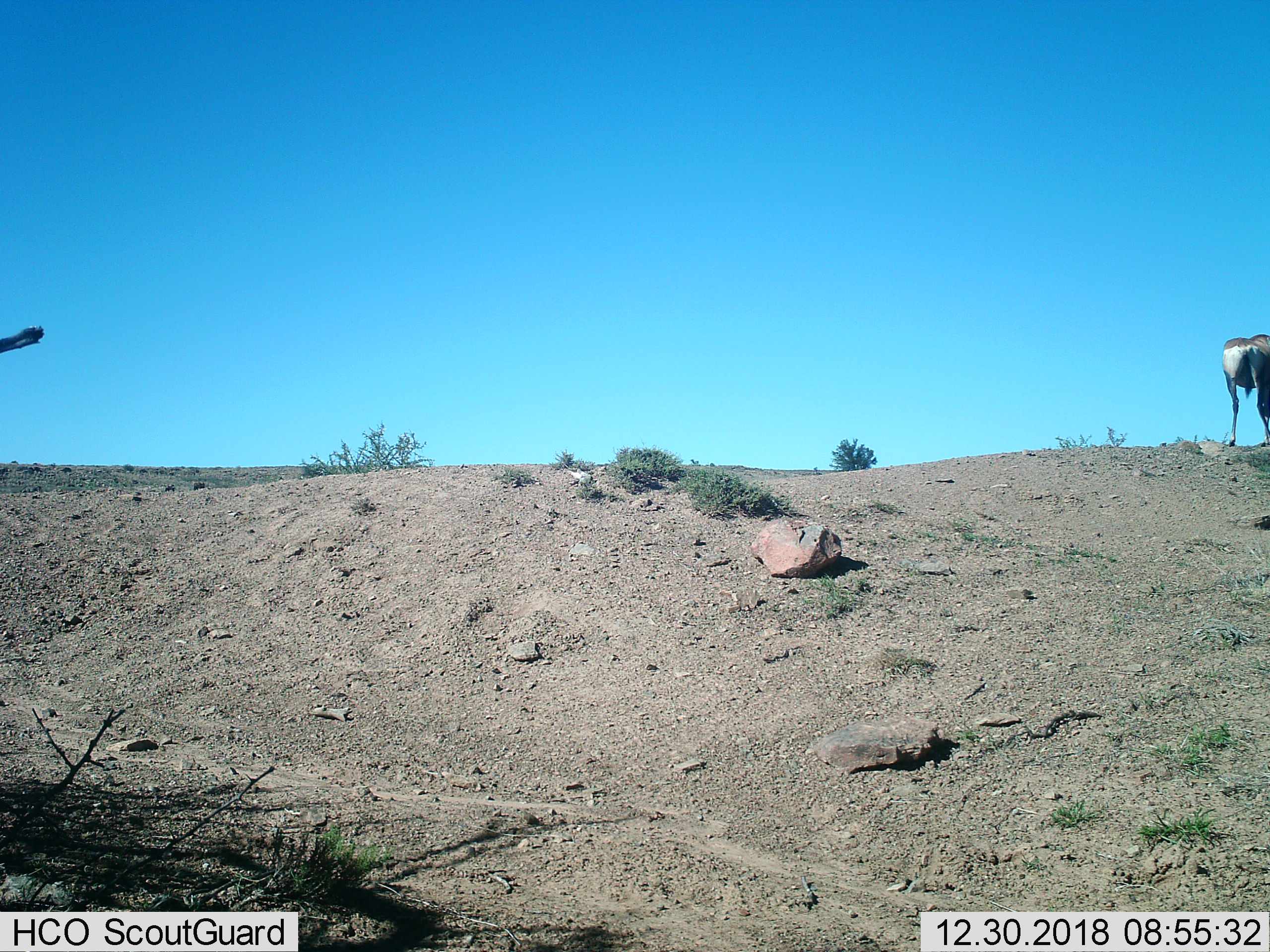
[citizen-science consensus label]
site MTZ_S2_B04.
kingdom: Animalia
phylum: Chordata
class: Mammalia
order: Artiodactyla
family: Bovidae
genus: Alcelaphus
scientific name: Alcelaphus buselaphus caama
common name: red hartebeest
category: hartebeestred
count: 1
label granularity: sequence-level